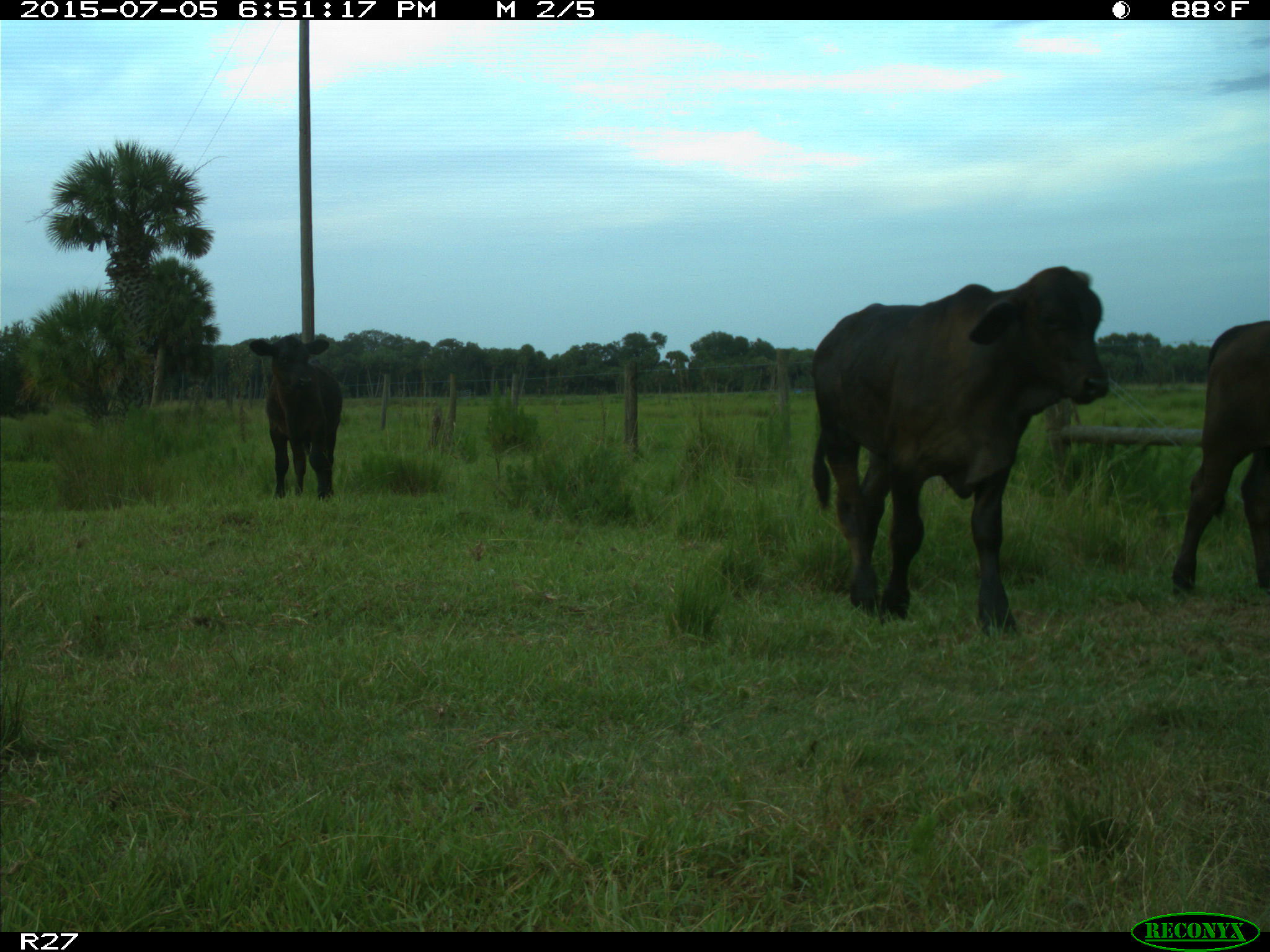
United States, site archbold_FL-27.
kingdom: Animalia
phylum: Chordata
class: Mammalia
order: Artiodactyla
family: Bovidae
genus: Bos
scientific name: Bos taurus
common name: domestic cow